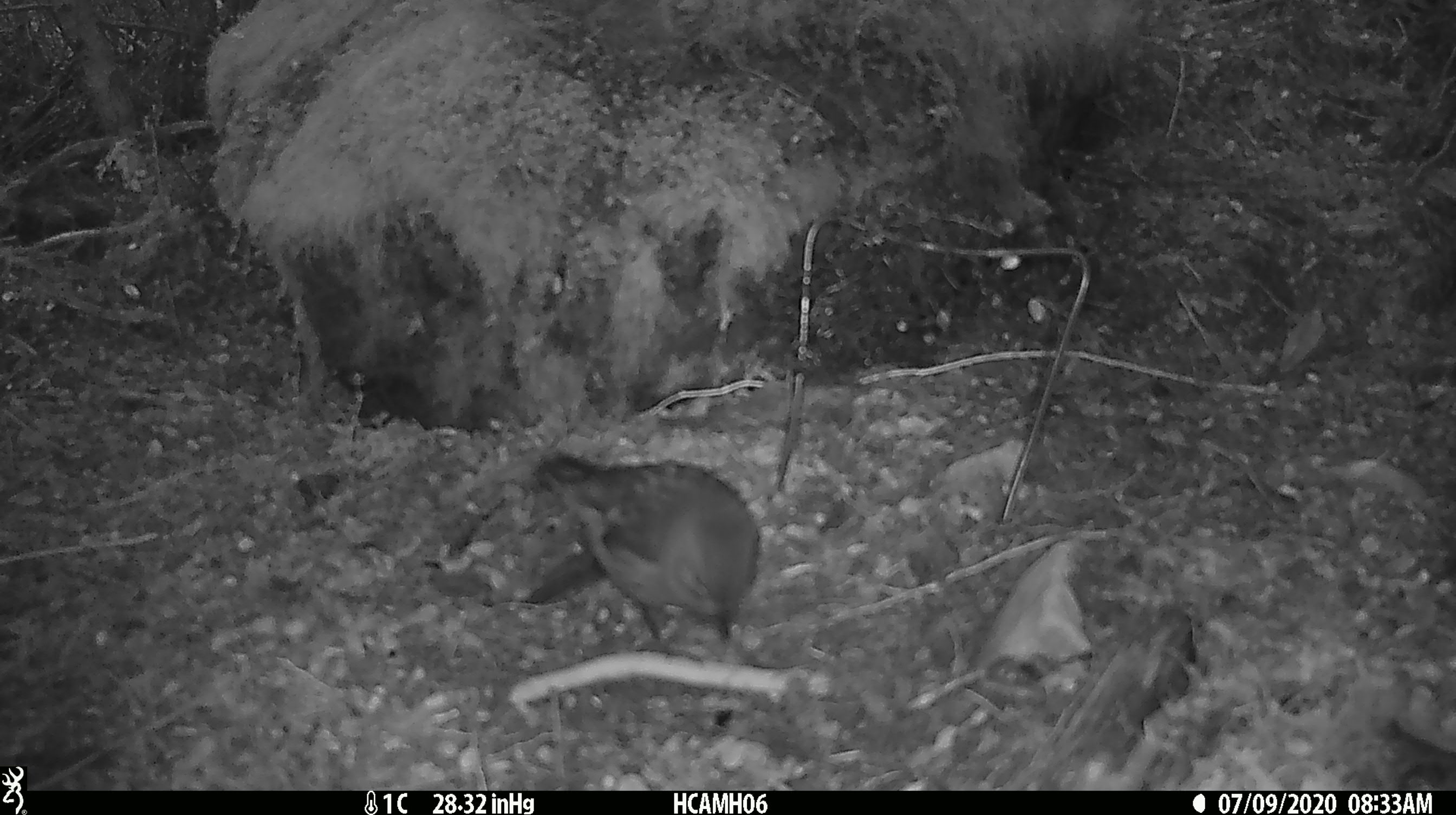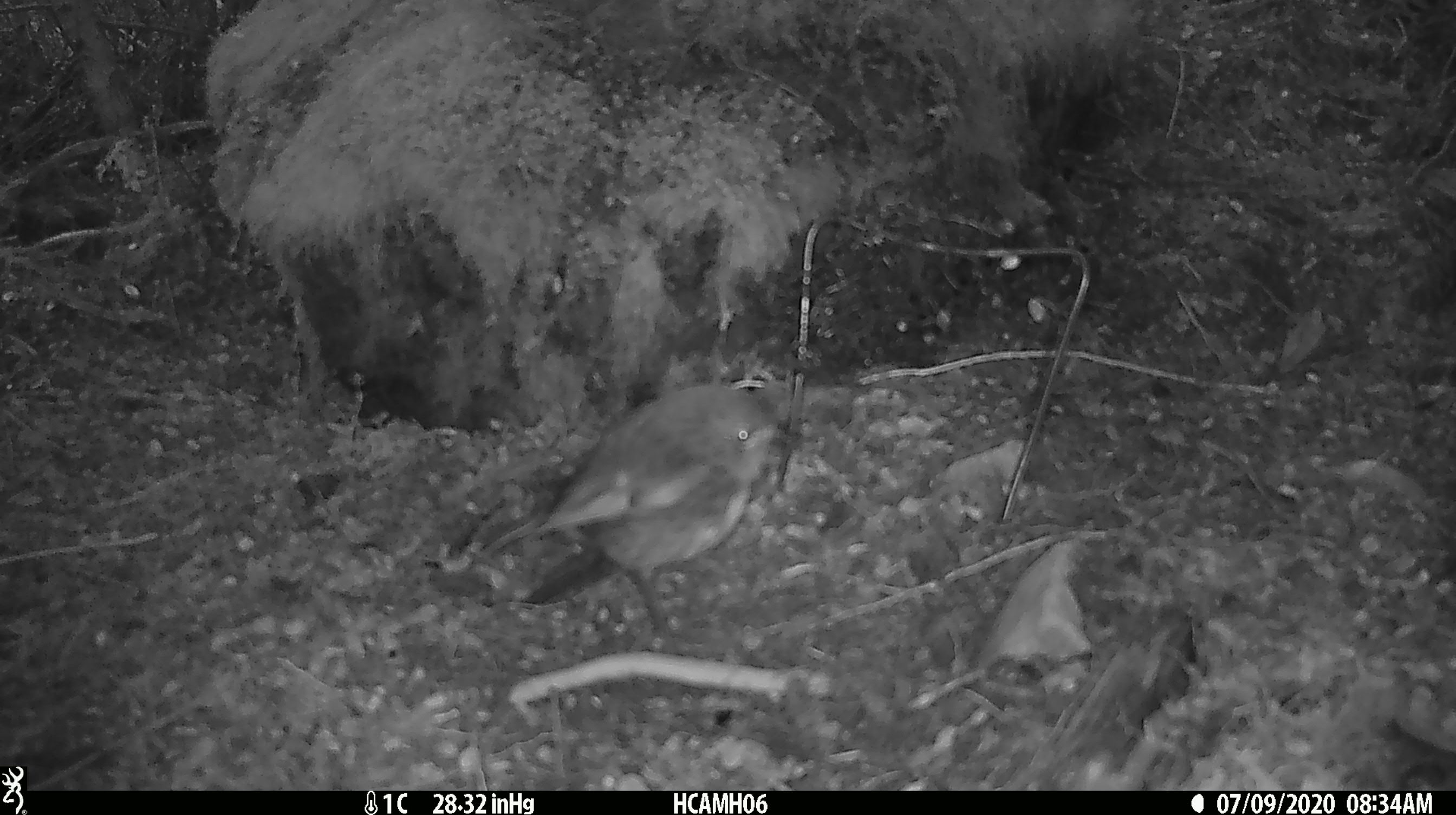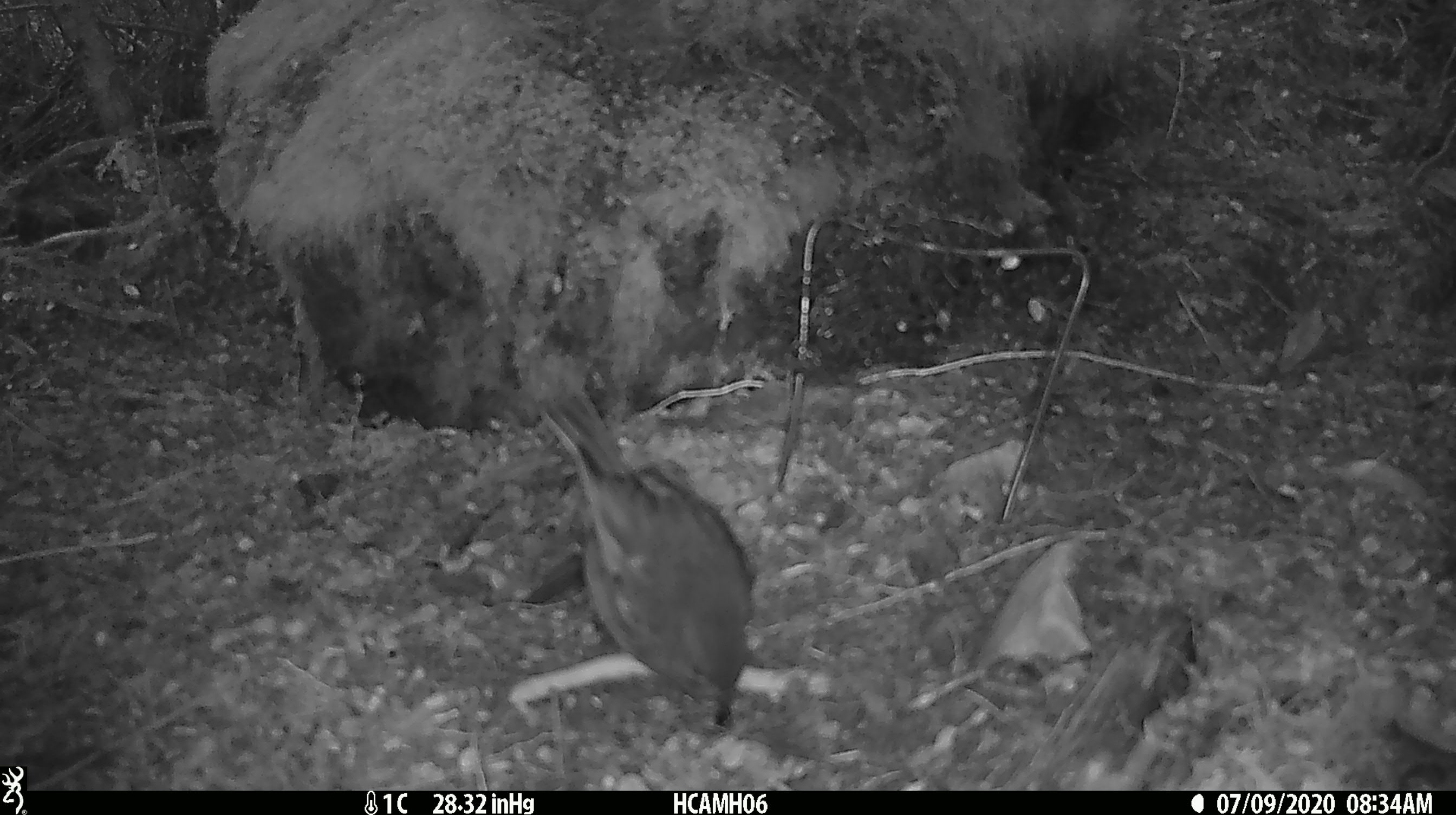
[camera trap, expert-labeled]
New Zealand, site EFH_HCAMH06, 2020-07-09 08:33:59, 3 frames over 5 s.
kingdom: Animalia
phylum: Chordata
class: Aves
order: Passeriformes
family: Petroicidae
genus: Petroica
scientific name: Petroica australis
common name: new zealand robin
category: robin